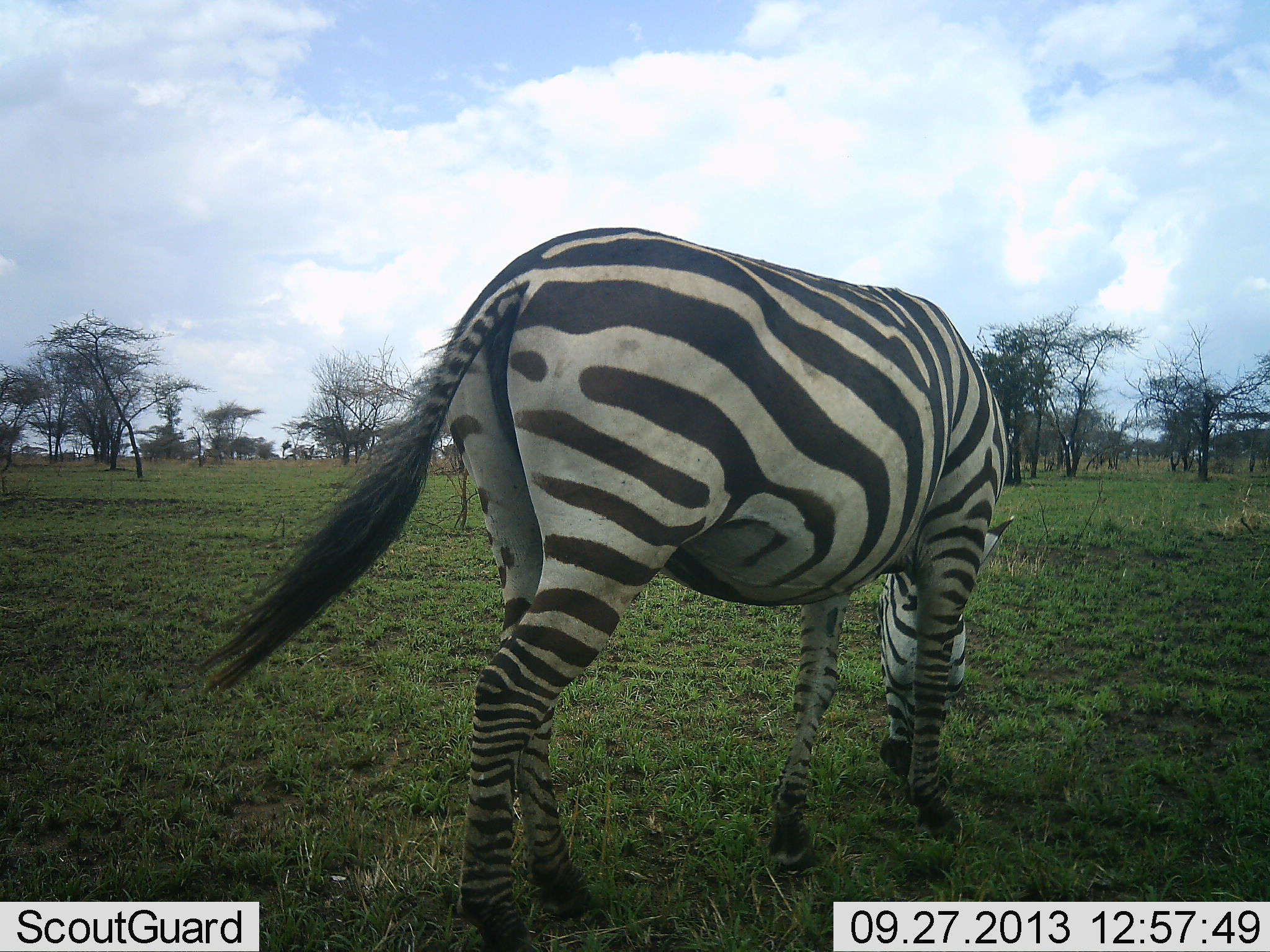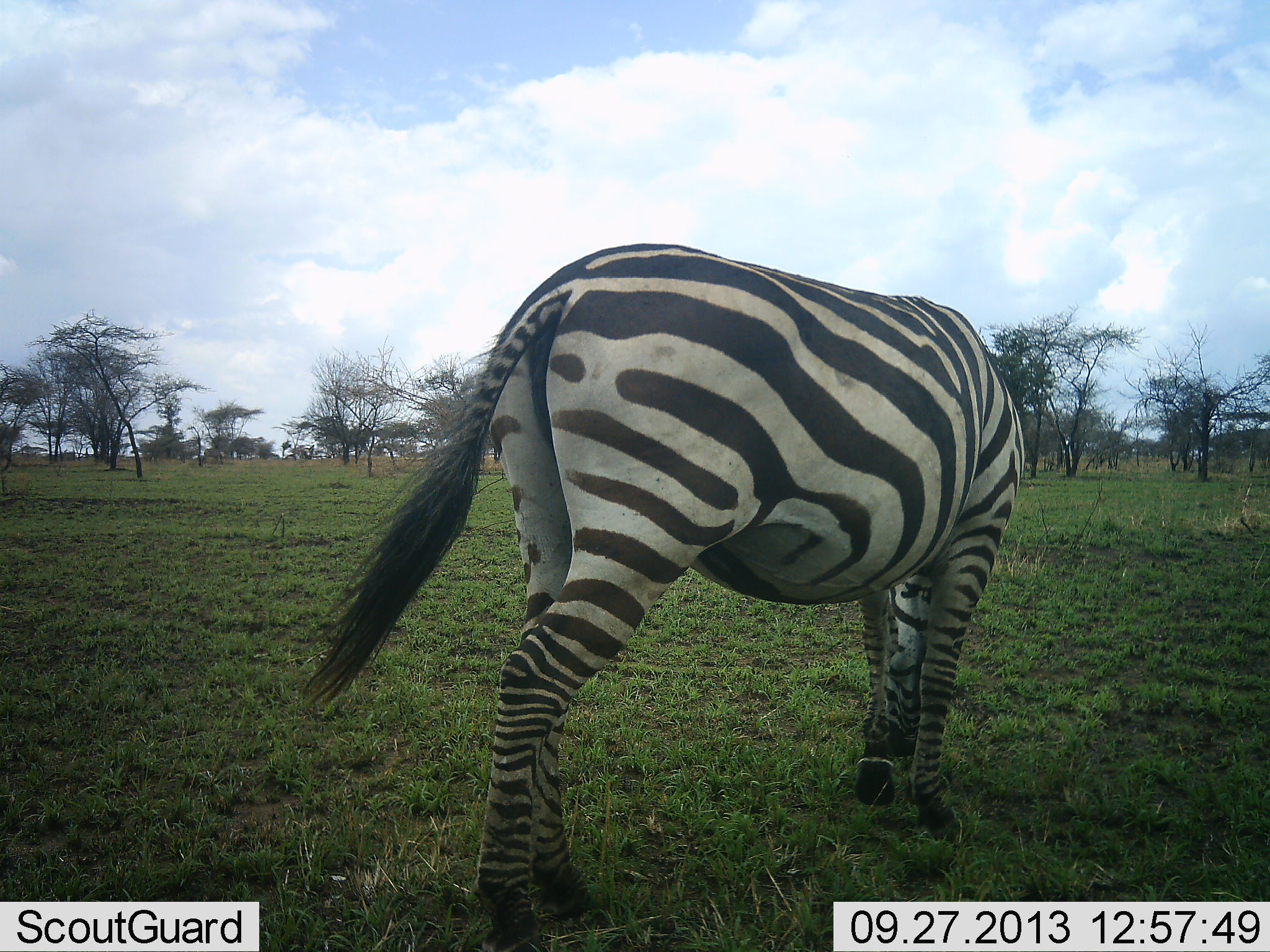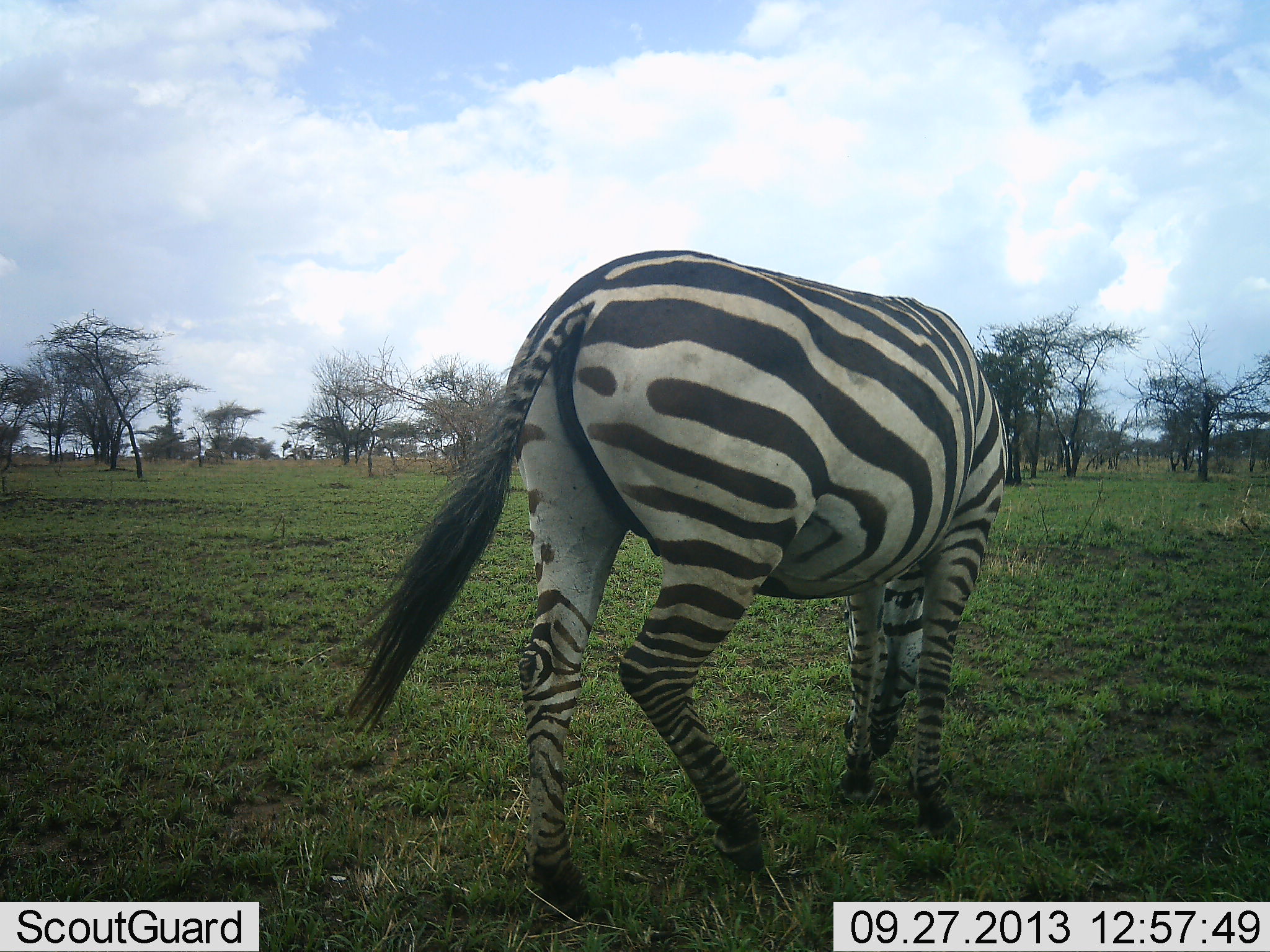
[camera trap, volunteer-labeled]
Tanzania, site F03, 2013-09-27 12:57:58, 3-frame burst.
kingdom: Animalia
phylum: Chordata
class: Mammalia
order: Perissodactyla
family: Equidae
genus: Equus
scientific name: Equus quagga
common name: plains zebra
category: zebra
Zebra (plains zebra) (Equus quagga), count 1. Behavior (volunteer vote fractions): standing 28%, resting 0%, moving 17%, interacting 0%. Young present (vote fraction): 0%. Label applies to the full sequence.